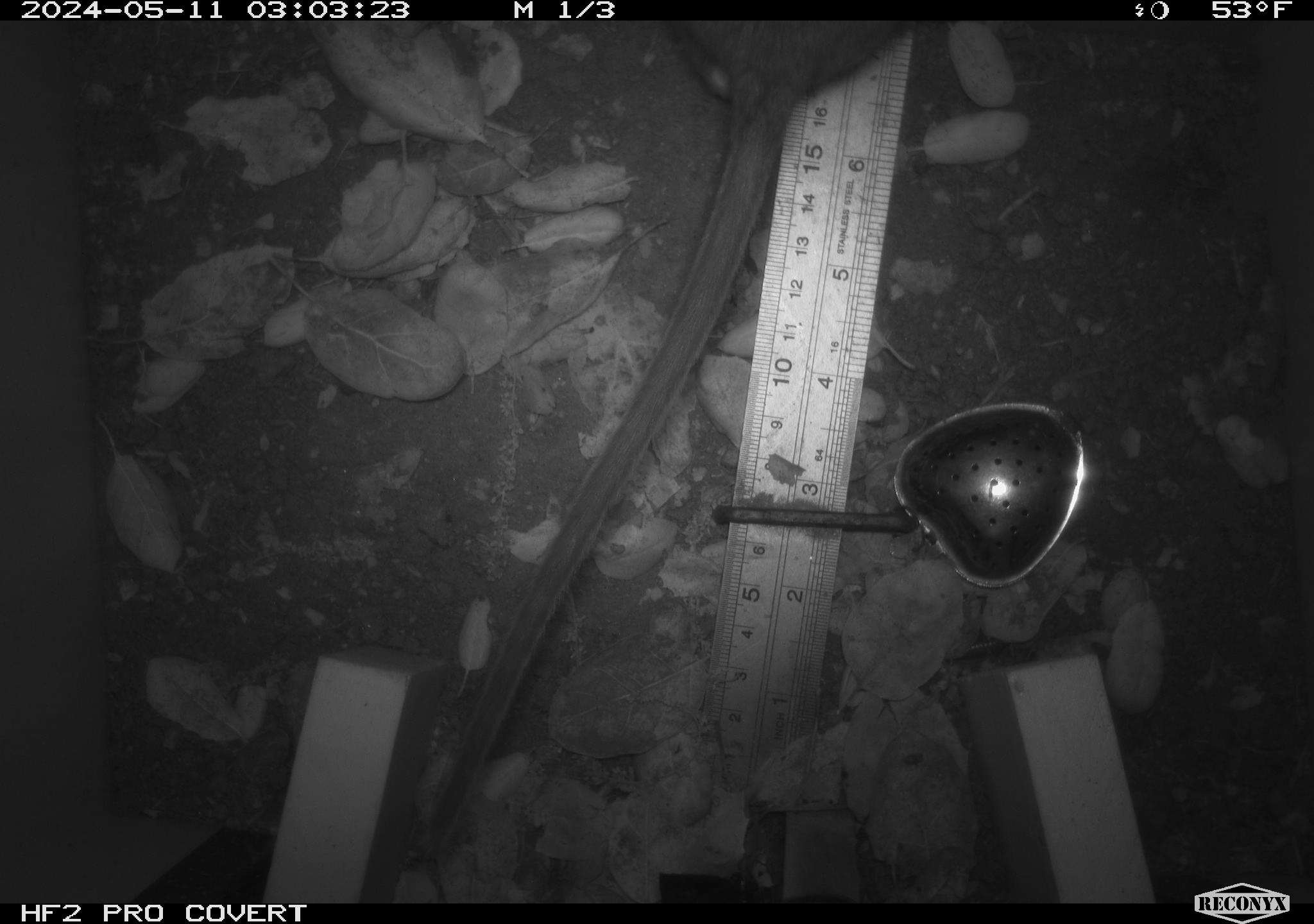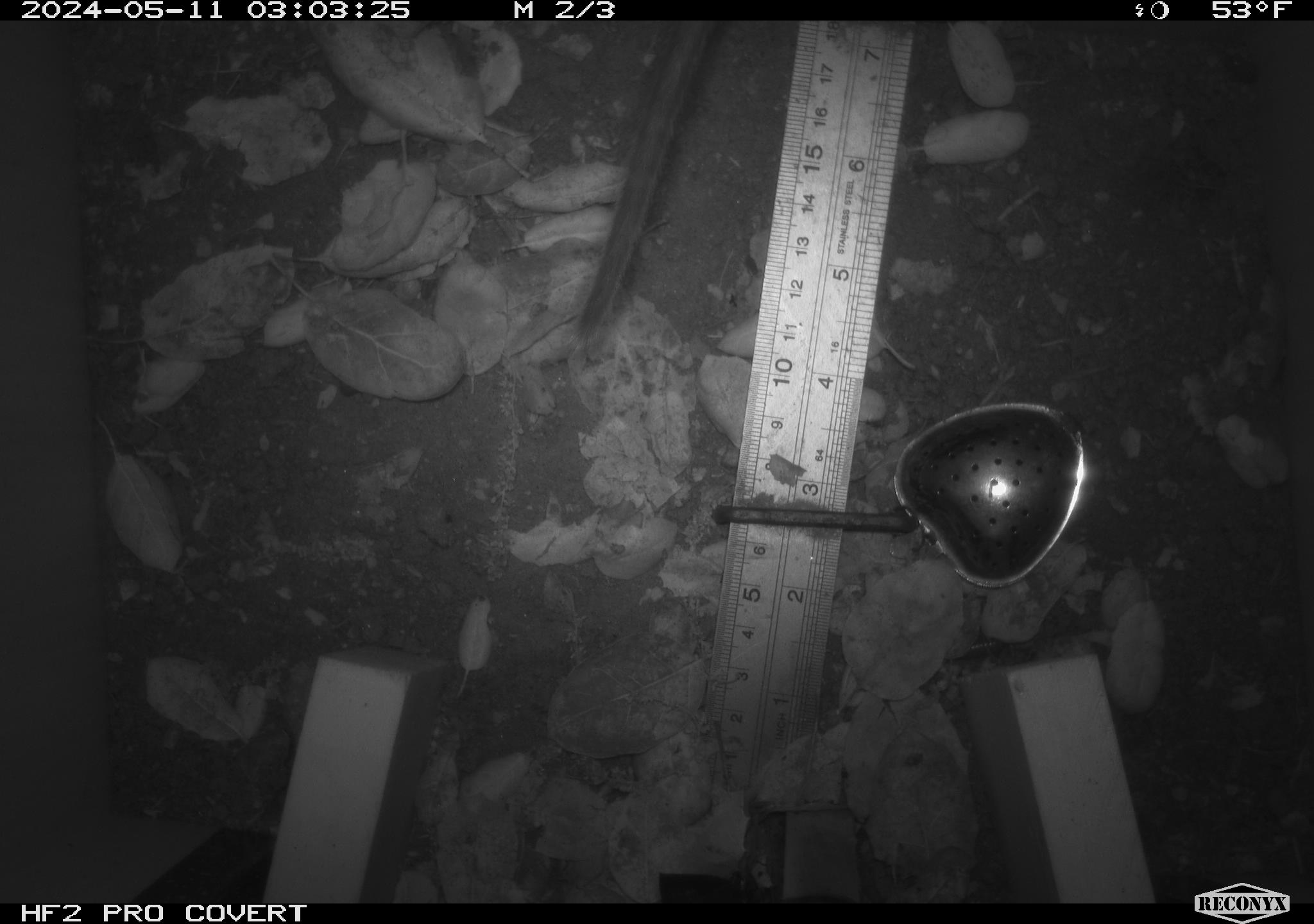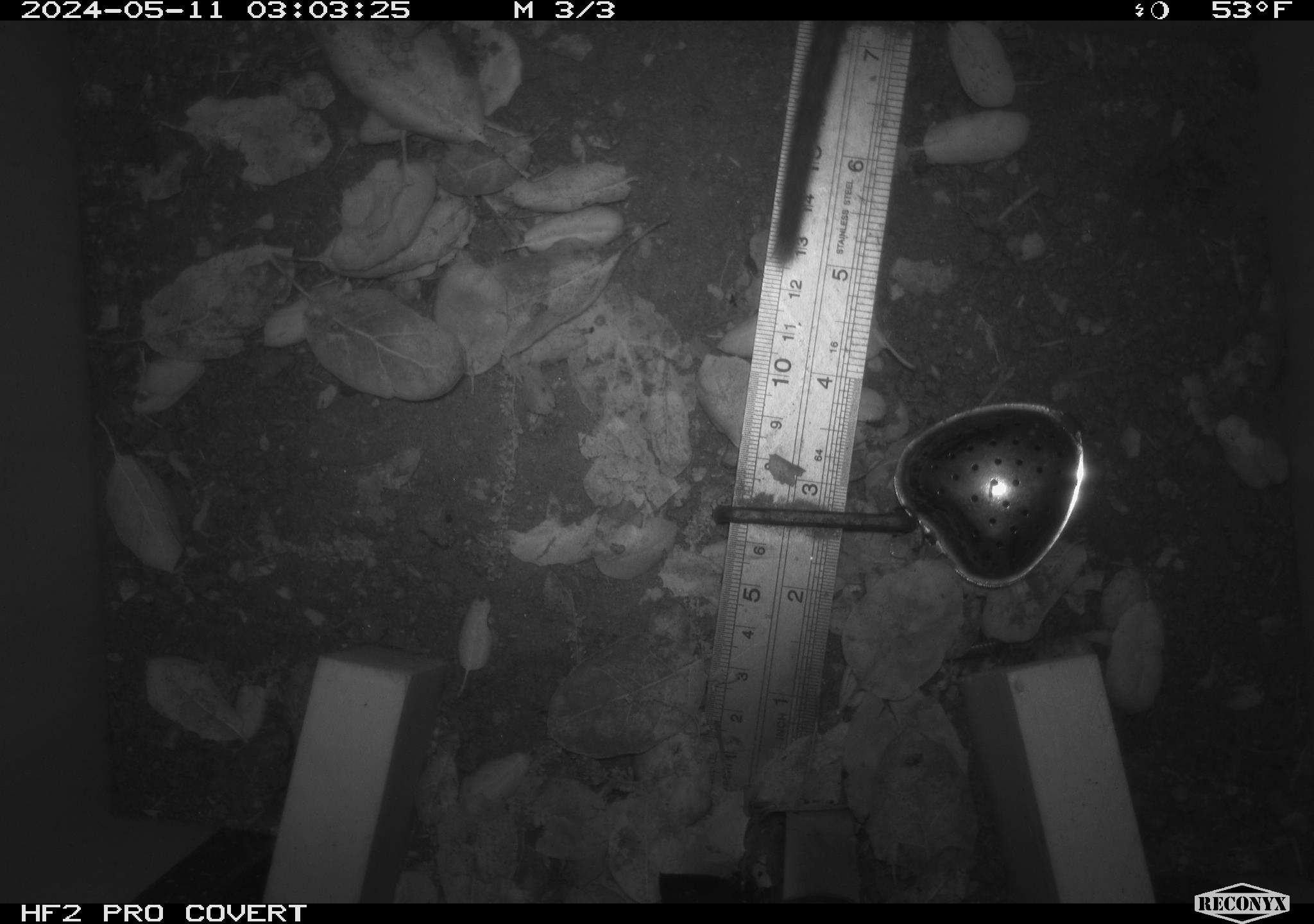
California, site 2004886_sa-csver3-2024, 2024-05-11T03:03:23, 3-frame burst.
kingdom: Animalia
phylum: Chordata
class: Mammalia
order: Rodentia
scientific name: Rodentia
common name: rodent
Rodent (Rodentia).